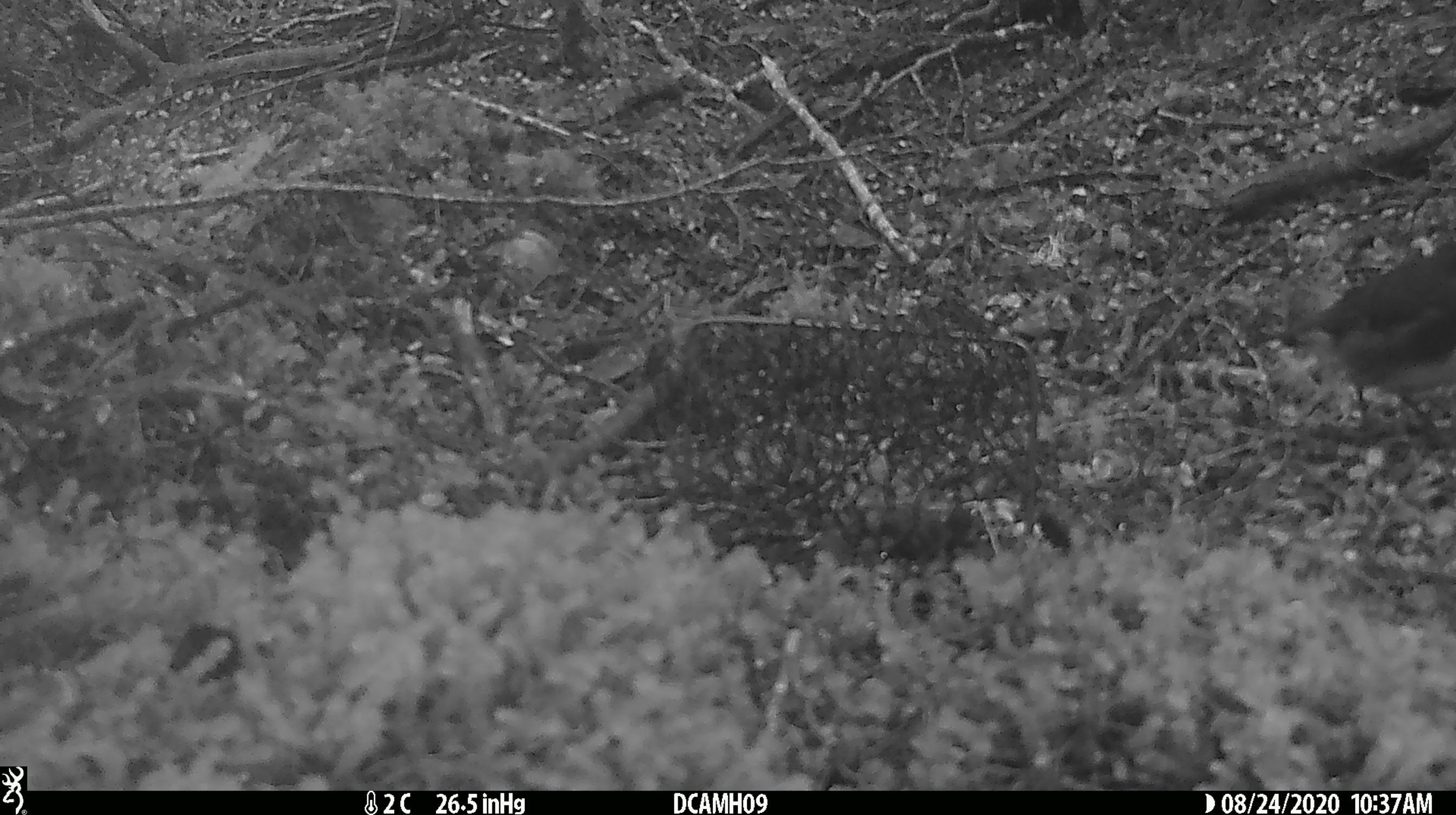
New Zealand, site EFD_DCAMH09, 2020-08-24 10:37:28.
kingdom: Animalia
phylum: Chordata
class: Aves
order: Passeriformes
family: Petroicidae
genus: Petroica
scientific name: Petroica australis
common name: new zealand robin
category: robin